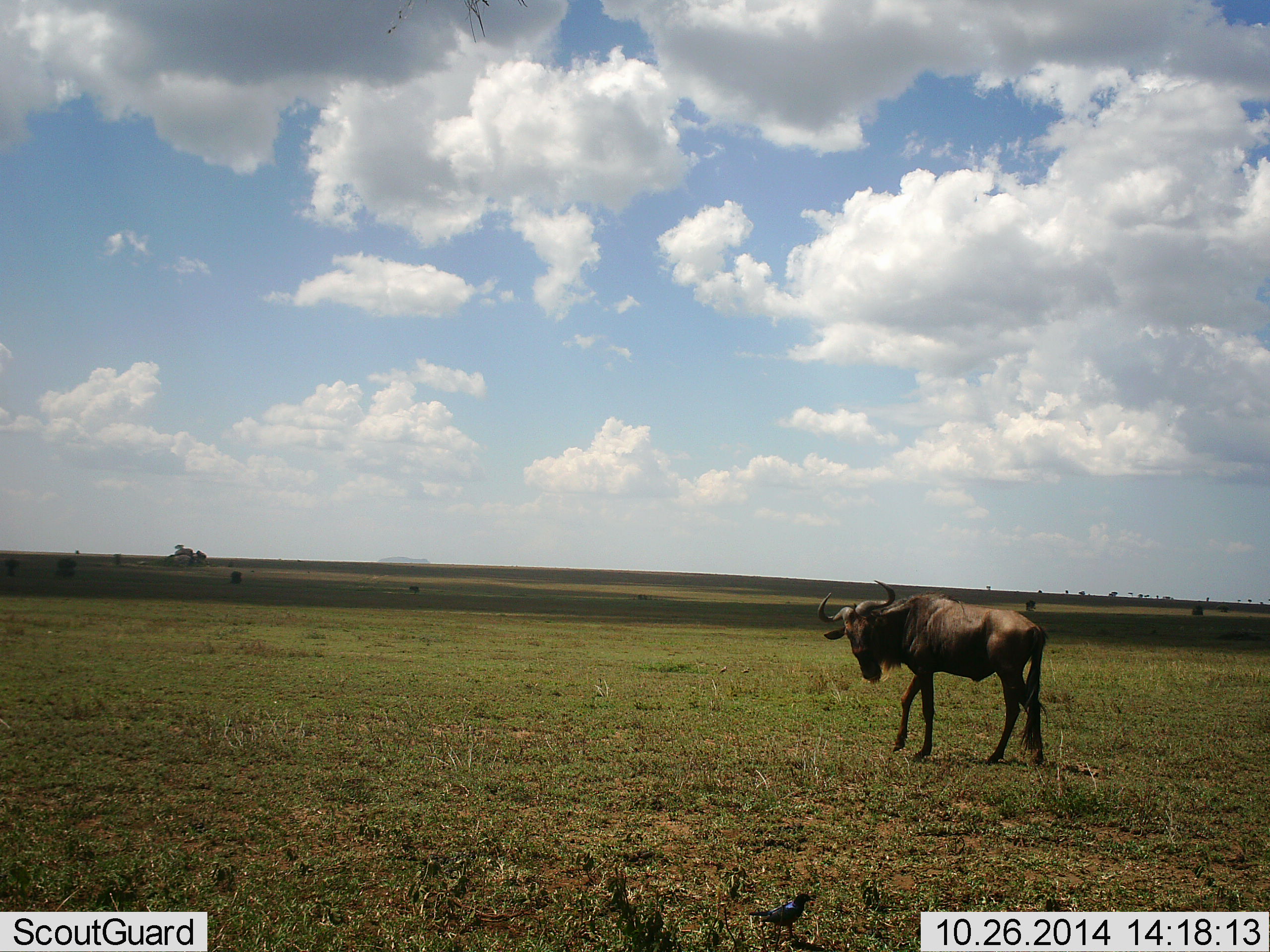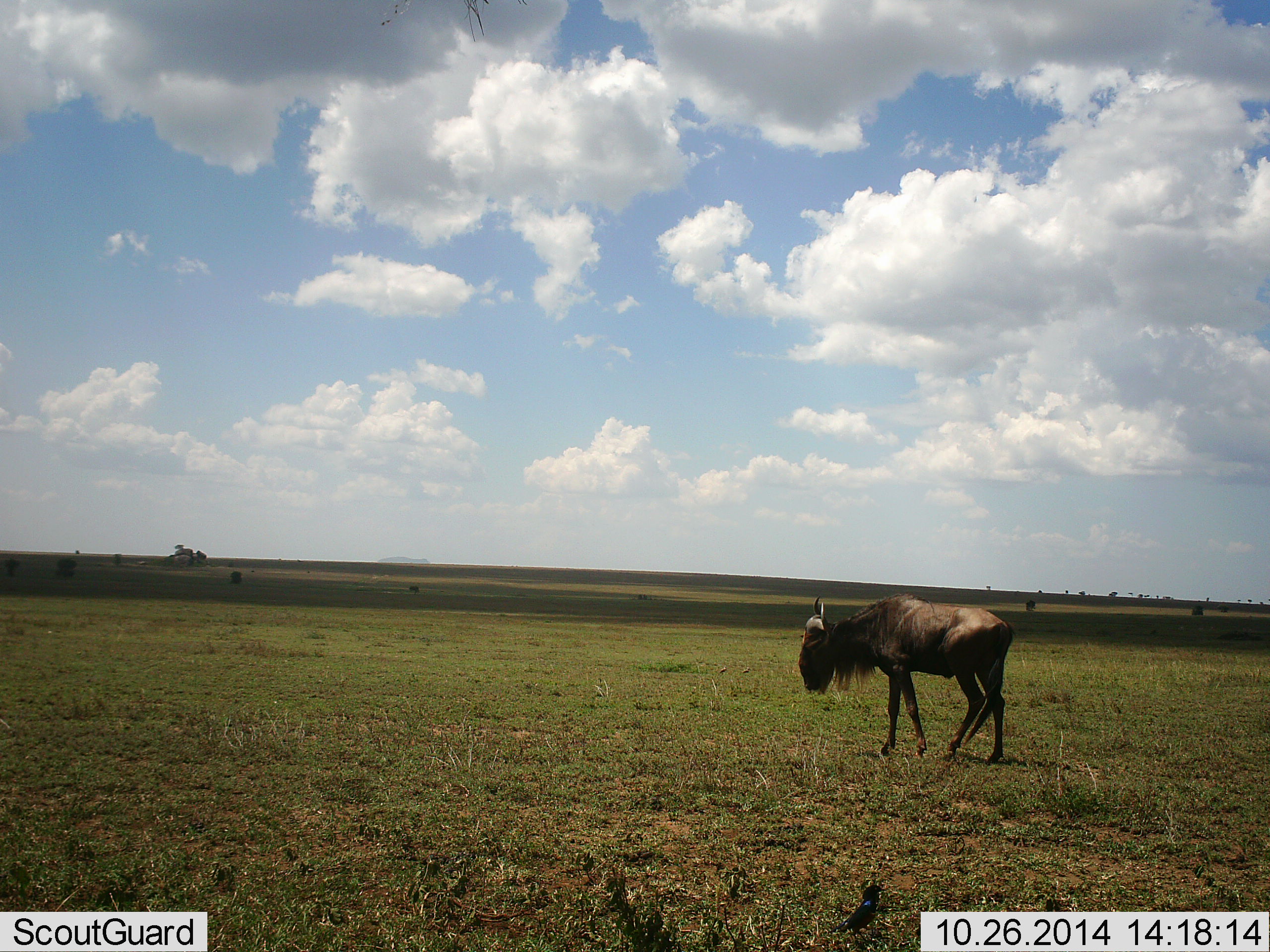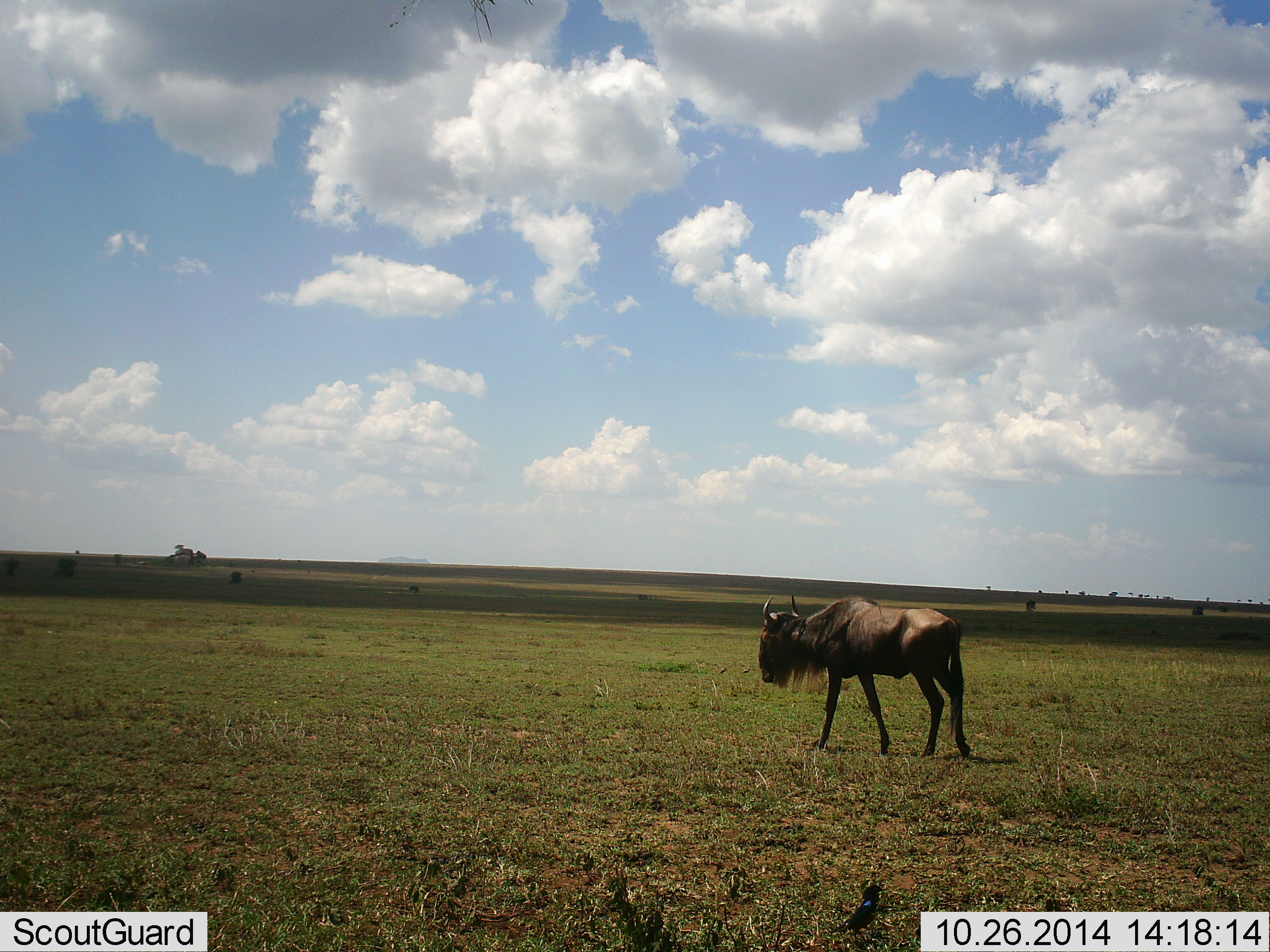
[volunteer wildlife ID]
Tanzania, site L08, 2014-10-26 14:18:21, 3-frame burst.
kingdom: Animalia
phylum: Chordata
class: Mammalia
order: Artiodactyla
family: Bovidae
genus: Connochaetes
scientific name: Connochaetes taurinus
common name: blue wildebeest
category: wildebeest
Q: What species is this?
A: Wildebeest (blue wildebeest) (Connochaetes taurinus).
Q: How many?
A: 1.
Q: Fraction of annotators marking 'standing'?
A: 0%.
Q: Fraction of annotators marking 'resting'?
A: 0%.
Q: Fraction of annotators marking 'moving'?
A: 90%.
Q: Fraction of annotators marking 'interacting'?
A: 0%.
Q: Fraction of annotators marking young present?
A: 0%.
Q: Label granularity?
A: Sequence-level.